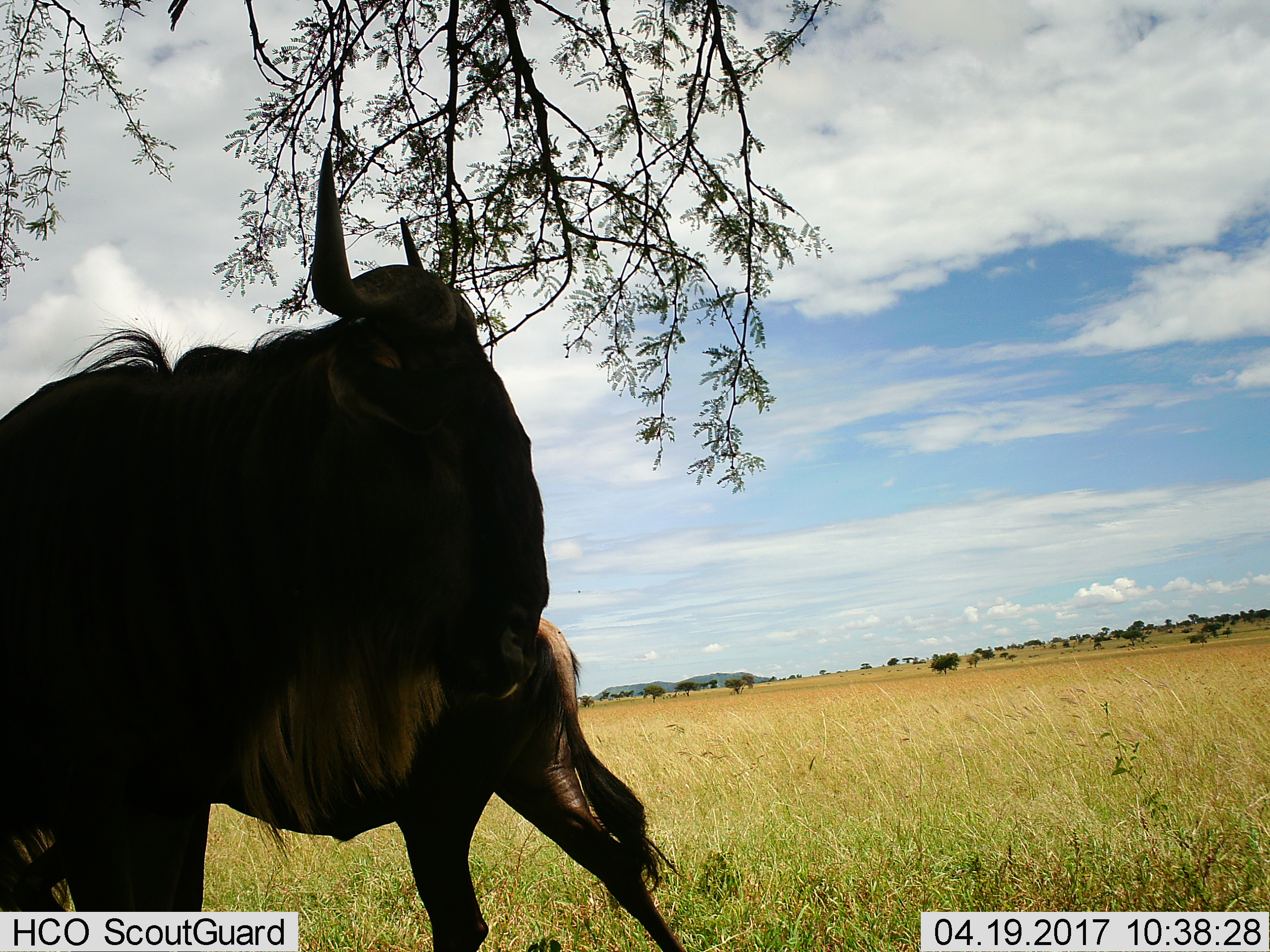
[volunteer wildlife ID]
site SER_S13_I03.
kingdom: Animalia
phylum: Chordata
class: Mammalia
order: Artiodactyla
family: Bovidae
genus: Connochaetes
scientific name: Connochaetes taurinus taurinus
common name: blue wildebeest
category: wildebeestblue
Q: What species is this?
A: Wildebeestblue (blue wildebeest) (Connochaetes taurinus taurinus).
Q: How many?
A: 2.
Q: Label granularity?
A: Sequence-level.